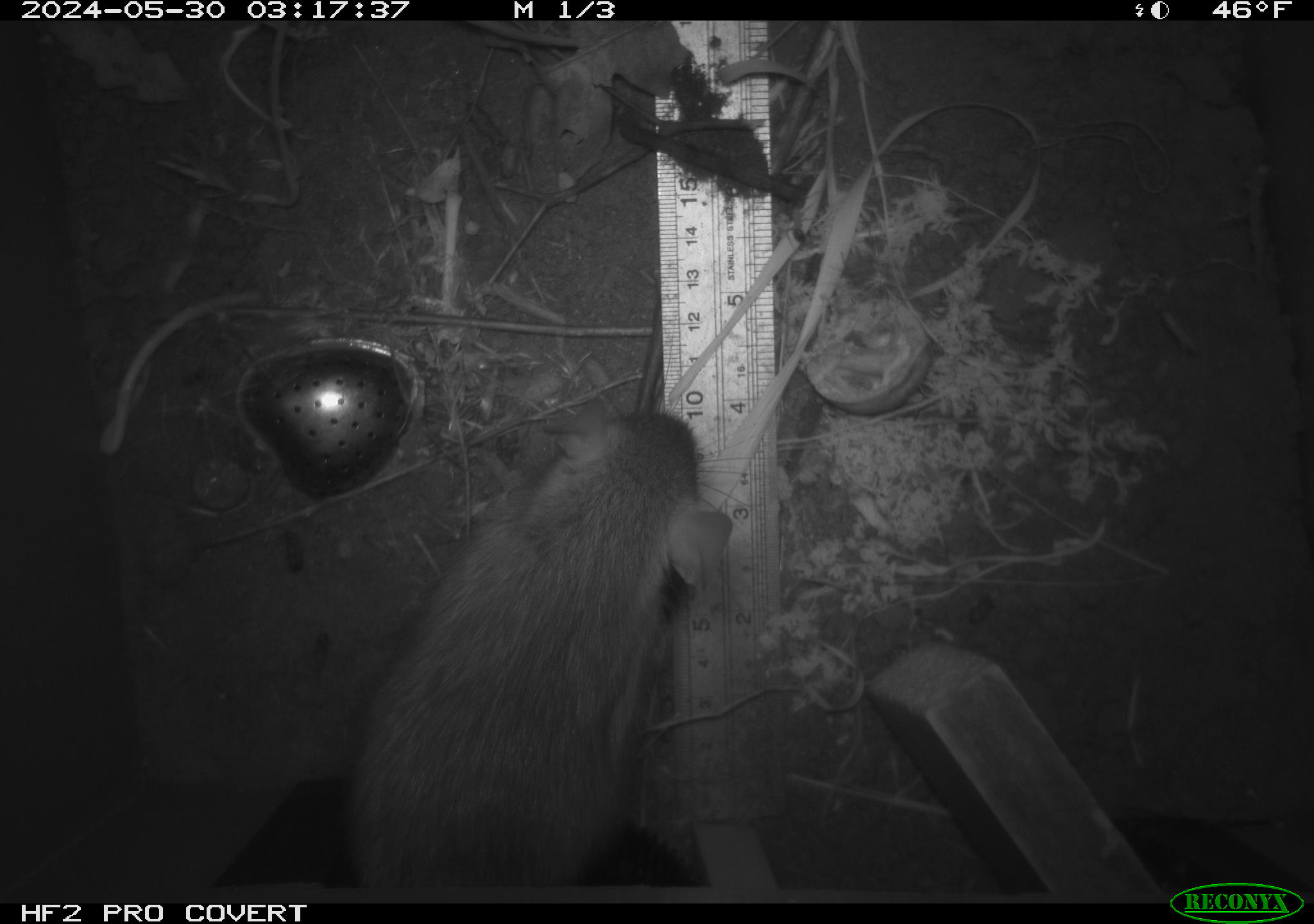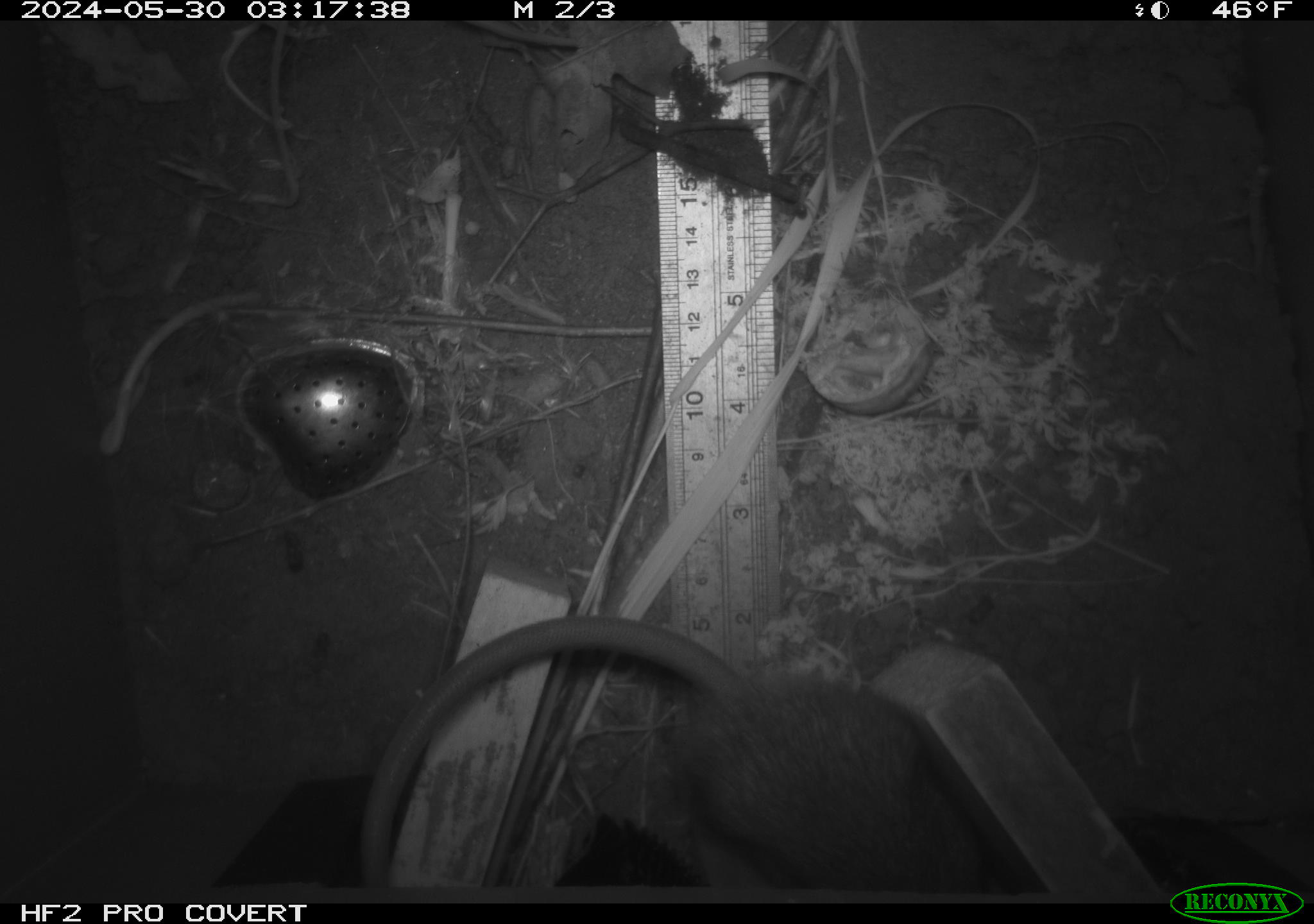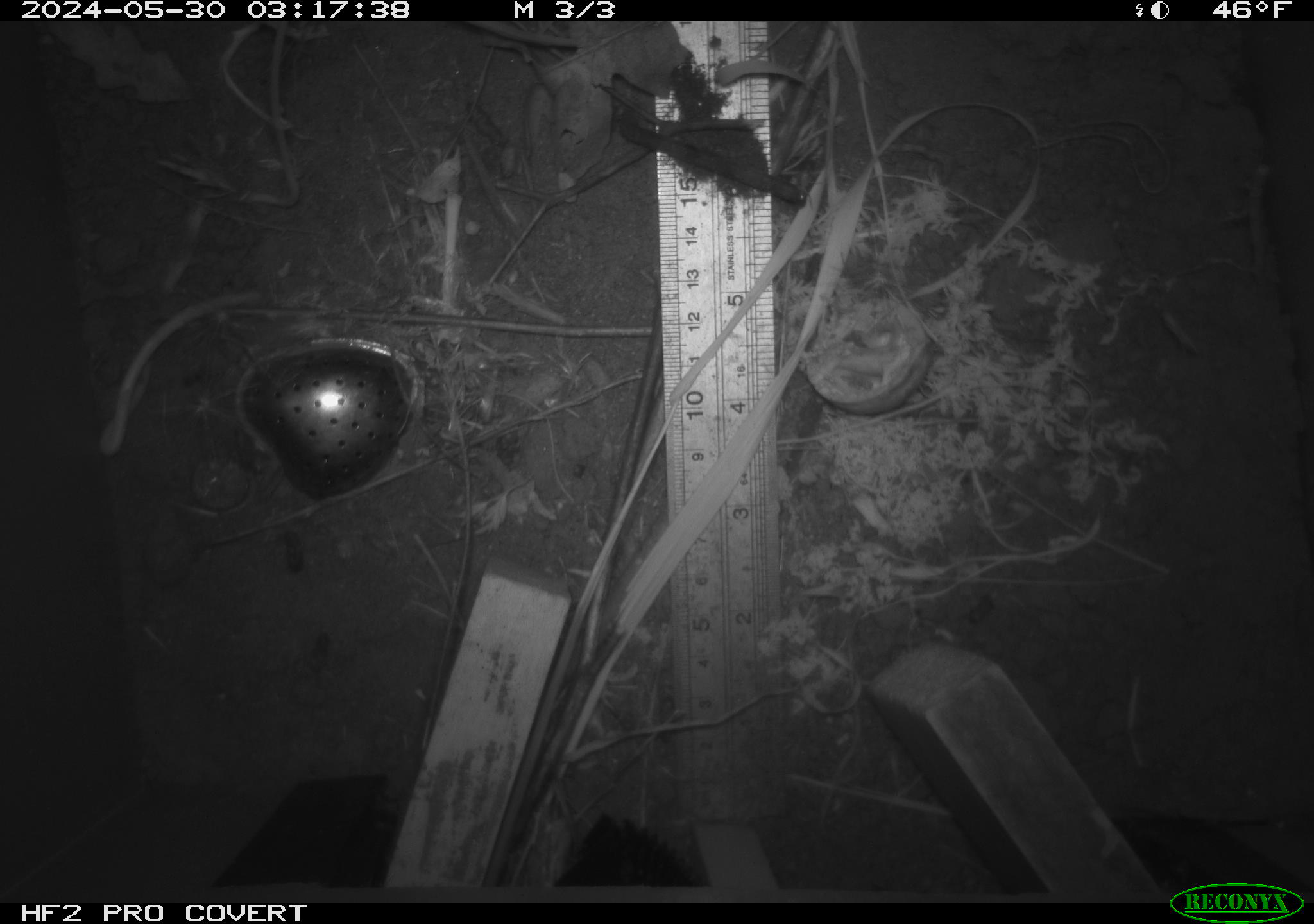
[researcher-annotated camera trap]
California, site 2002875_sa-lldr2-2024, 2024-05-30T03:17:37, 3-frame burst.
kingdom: Animalia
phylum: Chordata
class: Mammalia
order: Rodentia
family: Muridae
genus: Rattus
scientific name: Rattus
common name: rat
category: rattus species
Rattus species (rat) (Rattus).